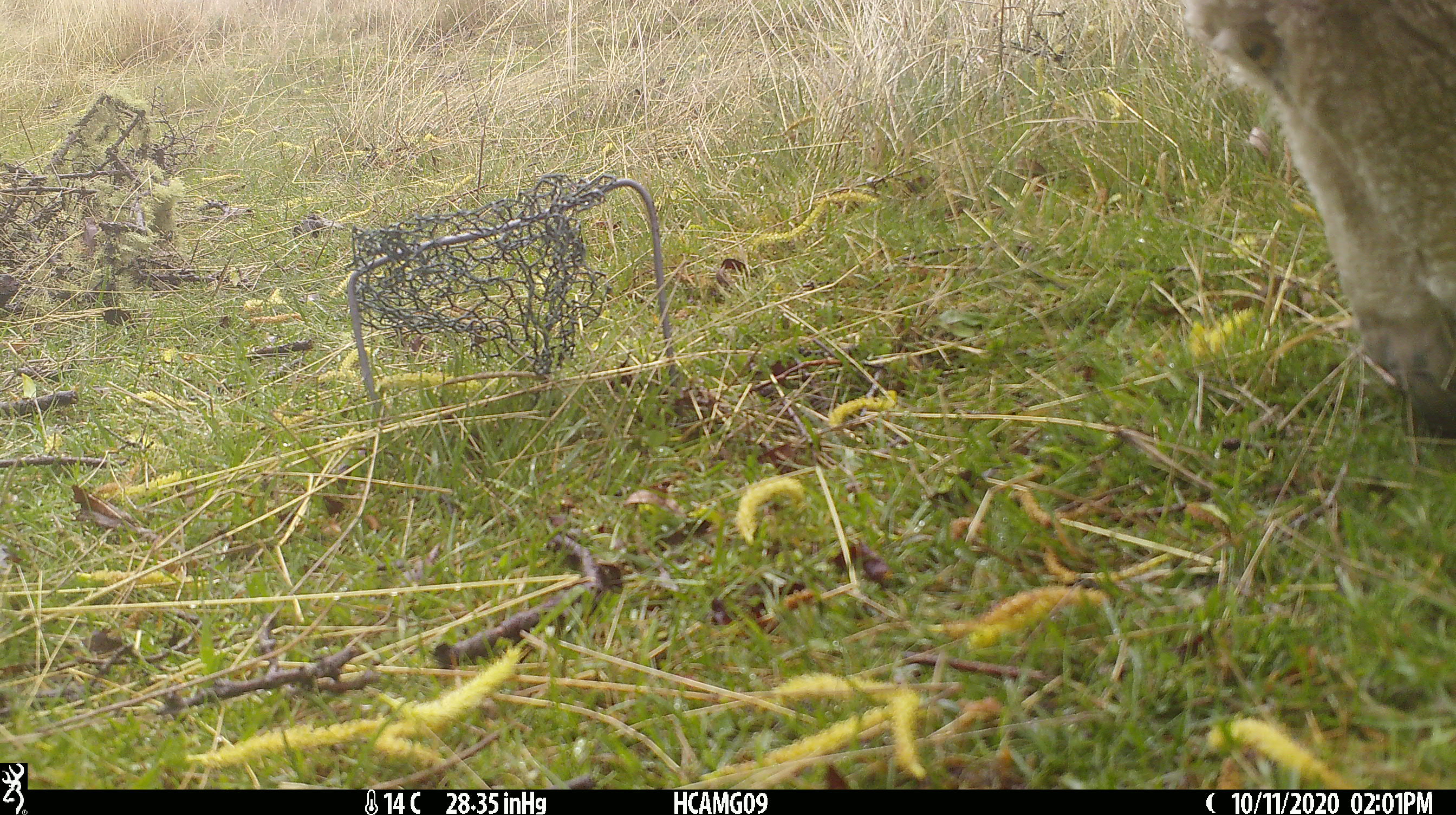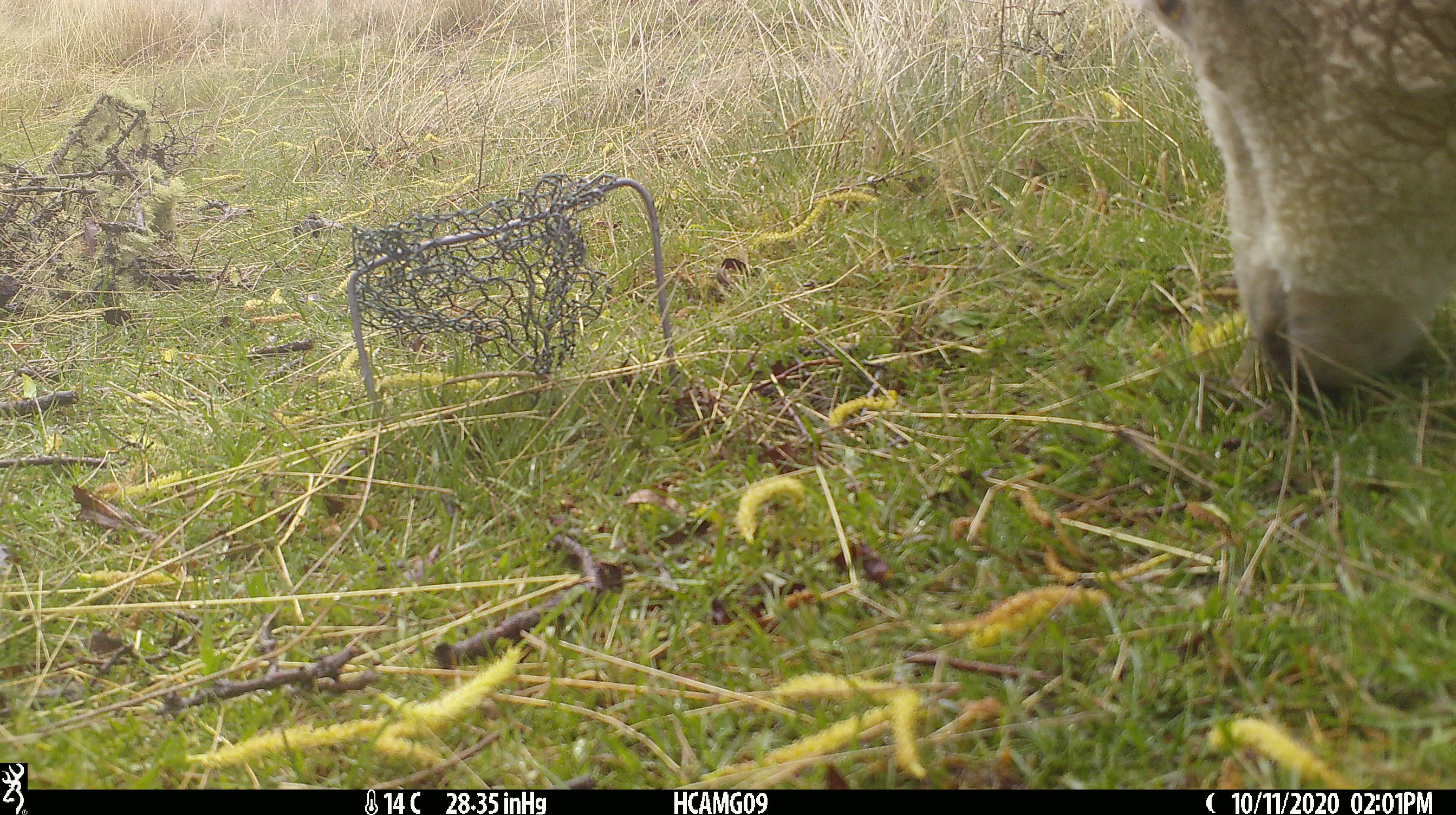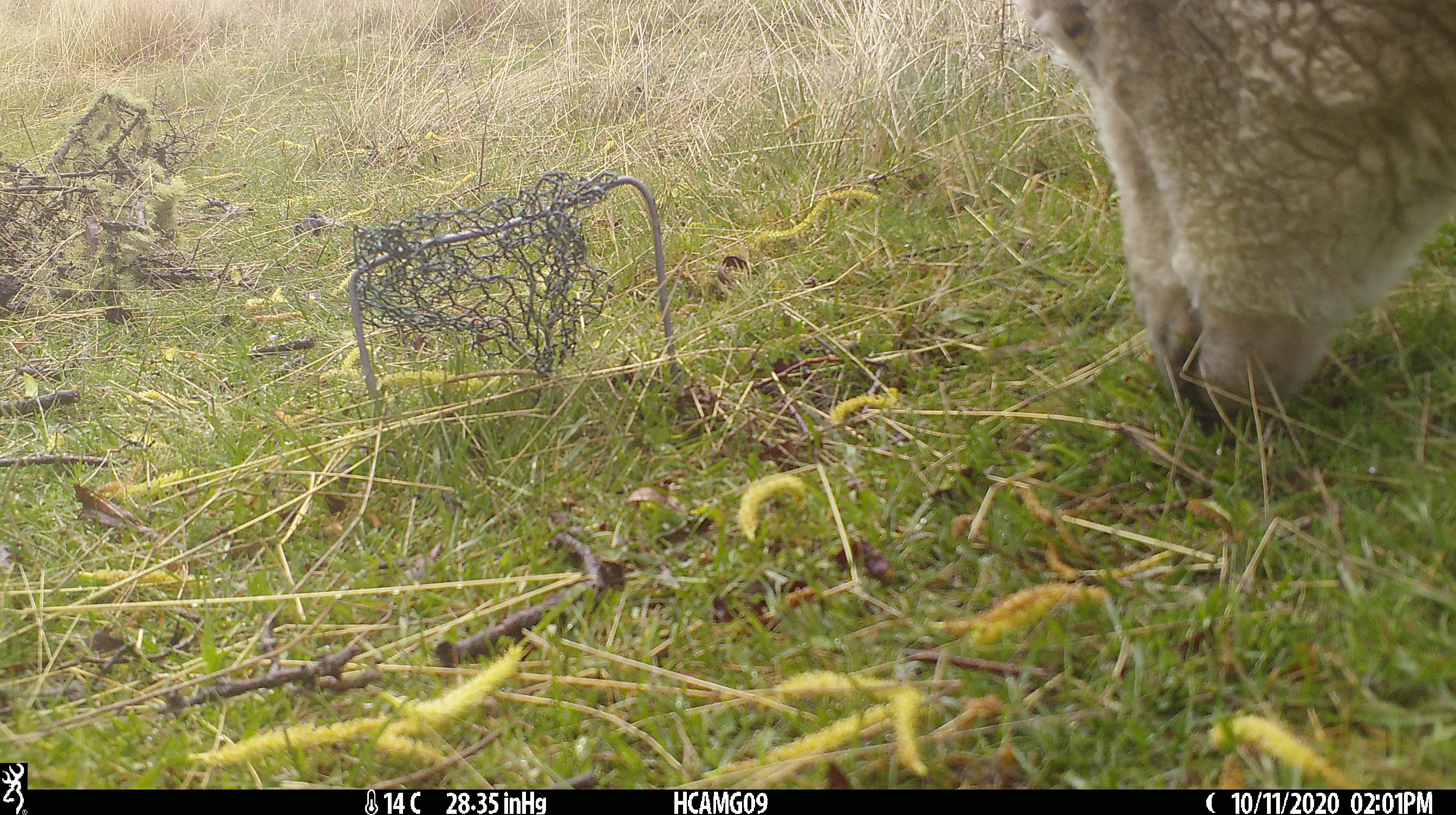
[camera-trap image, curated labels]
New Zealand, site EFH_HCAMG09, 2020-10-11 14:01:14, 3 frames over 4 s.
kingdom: Animalia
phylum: Chordata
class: Mammalia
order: Artiodactyla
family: Bovidae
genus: Ovis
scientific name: Ovis aries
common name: domestic sheep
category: sheep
Sheep (domestic sheep) (Ovis aries).